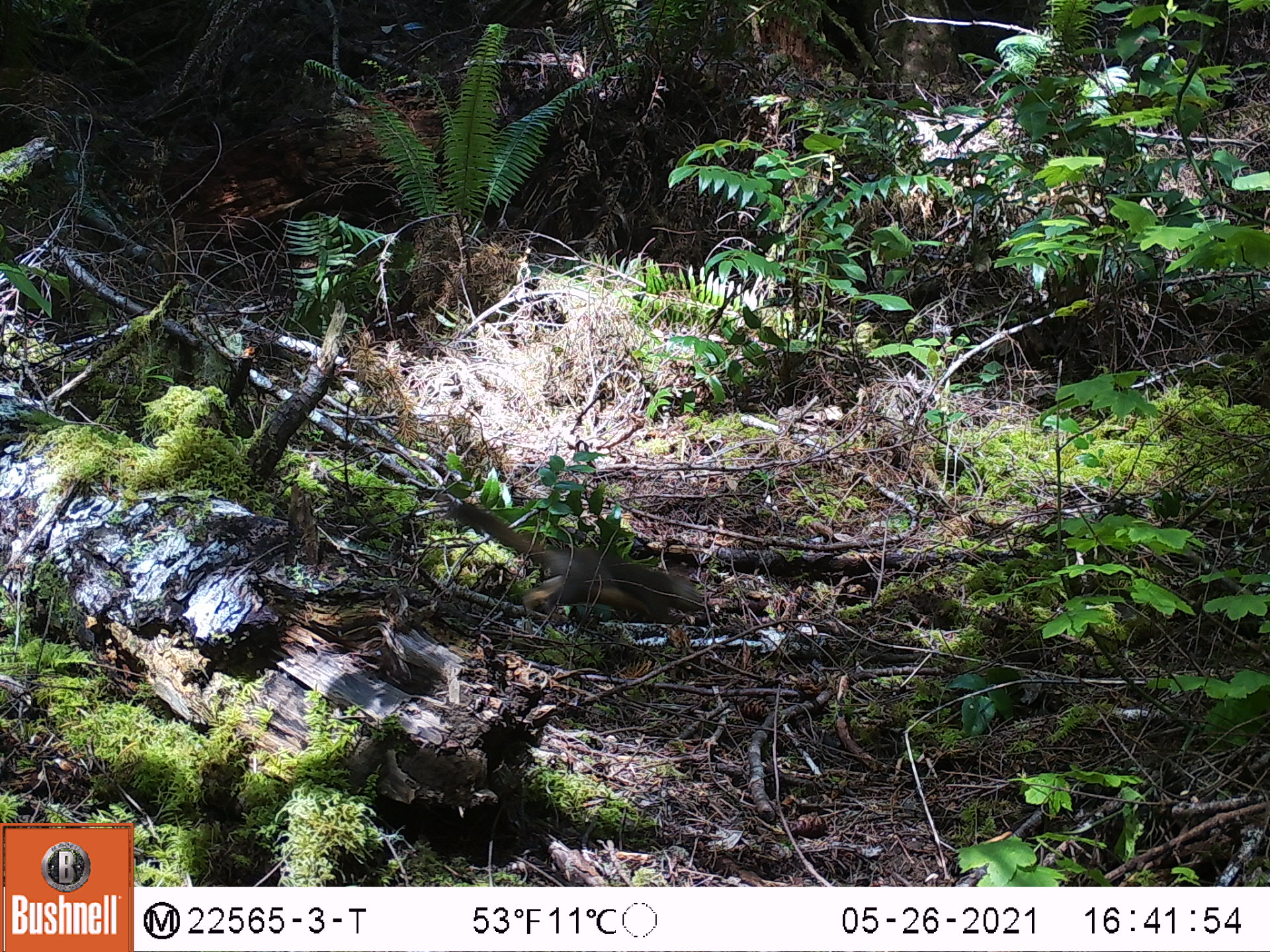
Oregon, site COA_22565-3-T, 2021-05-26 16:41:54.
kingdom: Animalia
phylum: Chordata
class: Mammalia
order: Rodentia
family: Sciuridae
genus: Tamiasciurus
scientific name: Tamiasciurus douglasii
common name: douglas squirrel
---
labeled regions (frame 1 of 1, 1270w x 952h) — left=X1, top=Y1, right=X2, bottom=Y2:
douglas squirrel: left=446, top=499, right=706, bottom=628